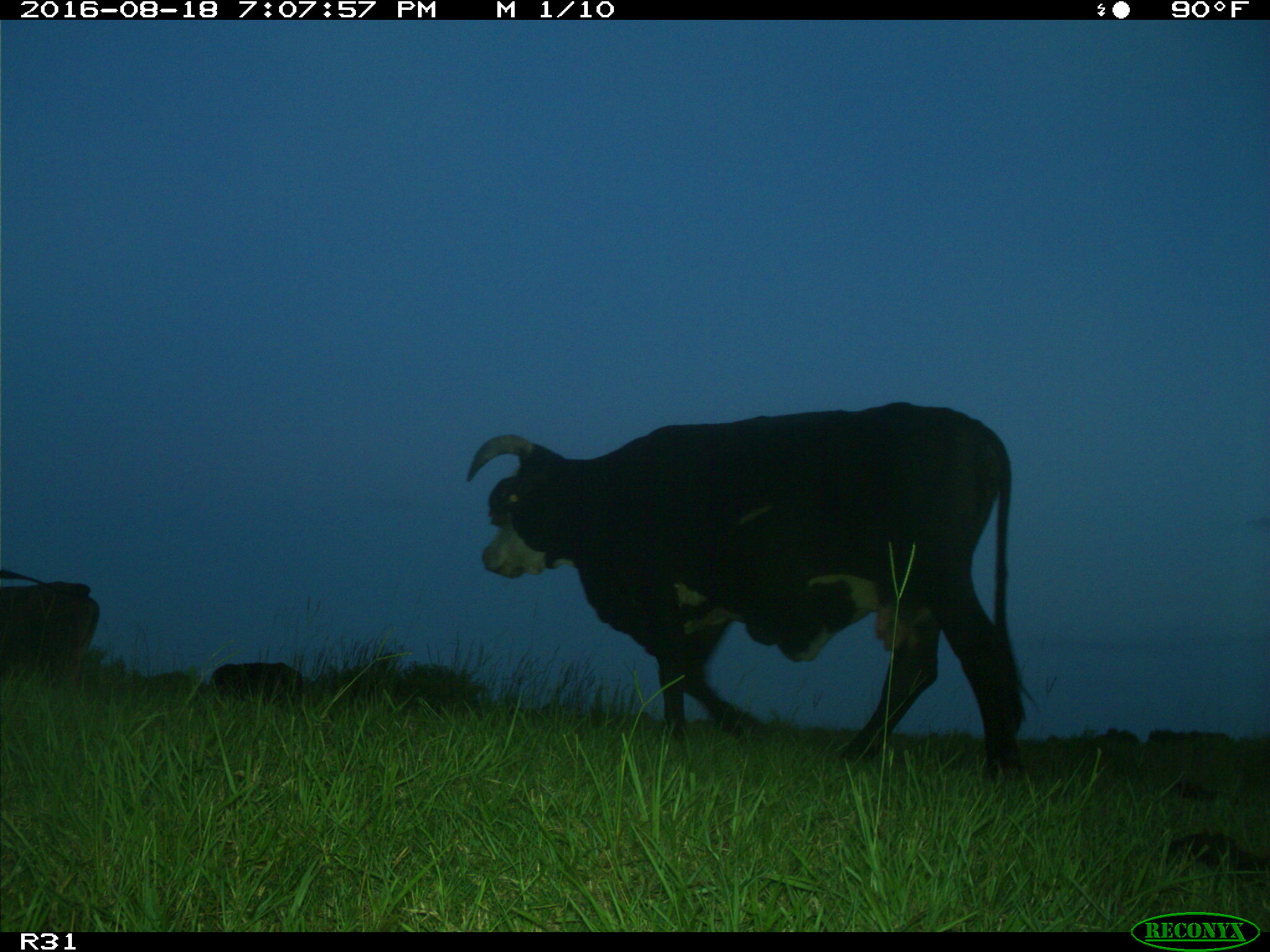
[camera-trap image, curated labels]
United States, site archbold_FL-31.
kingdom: Animalia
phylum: Chordata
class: Mammalia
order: Artiodactyla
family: Bovidae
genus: Bos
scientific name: Bos taurus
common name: domestic cow